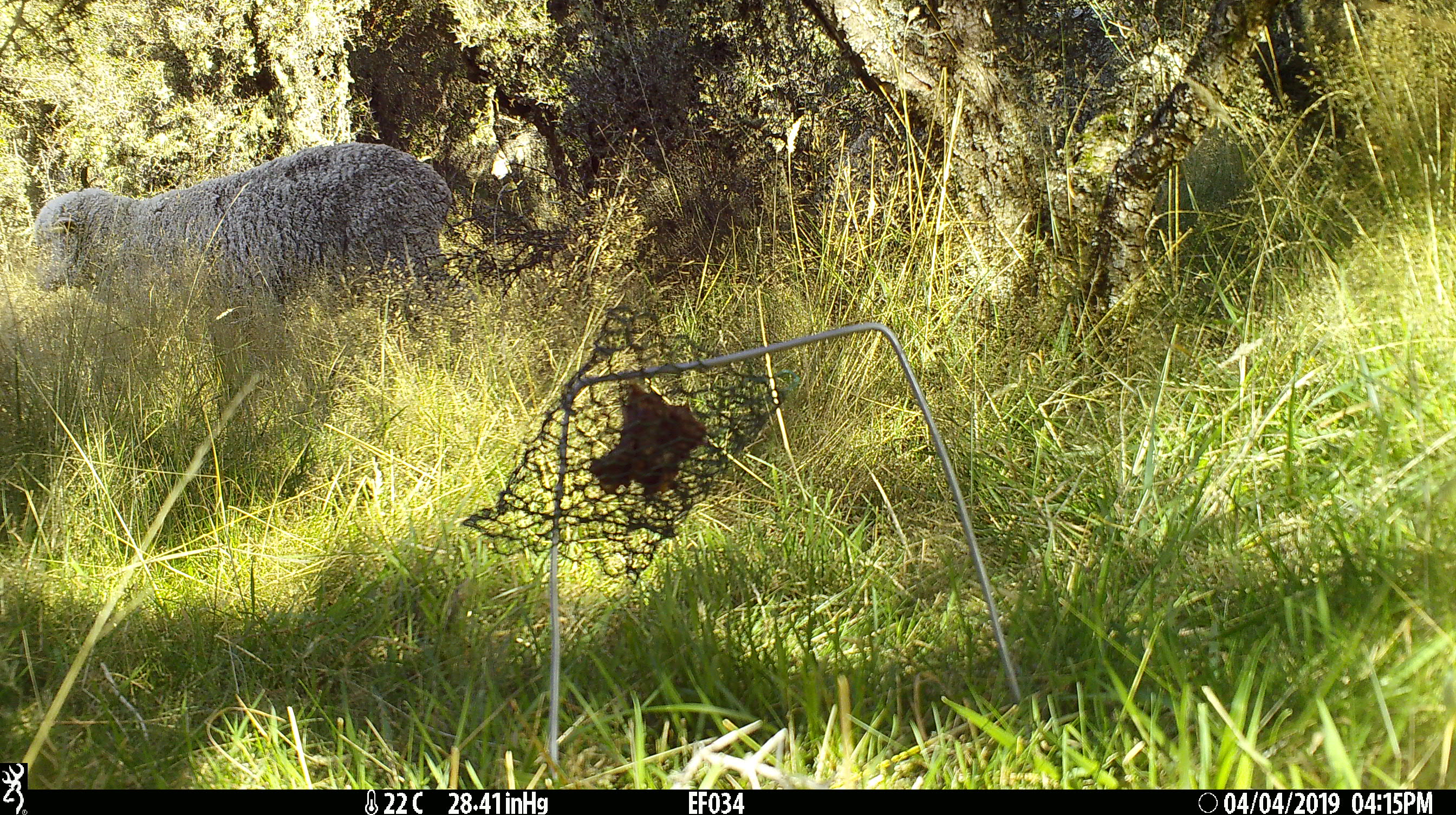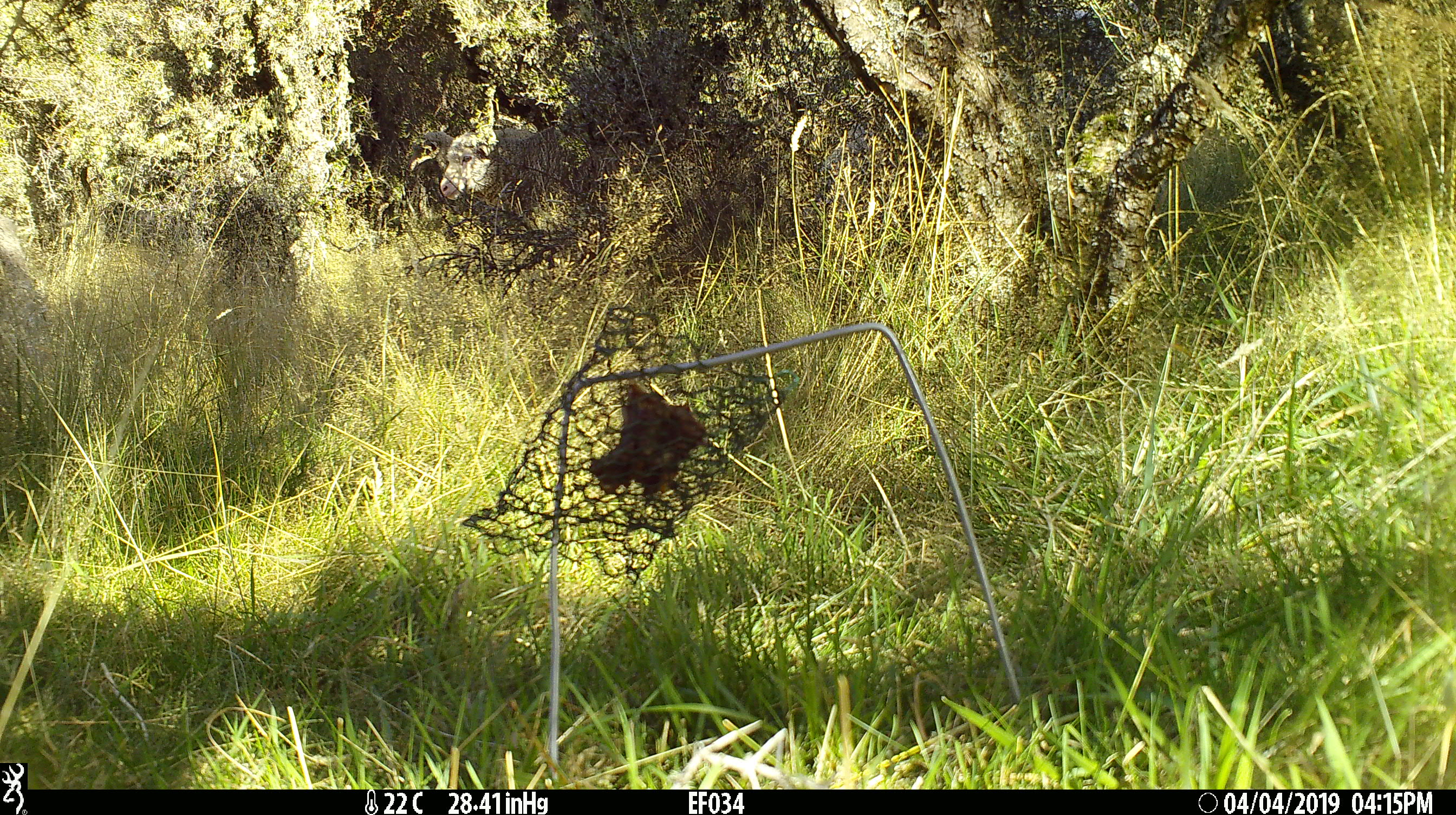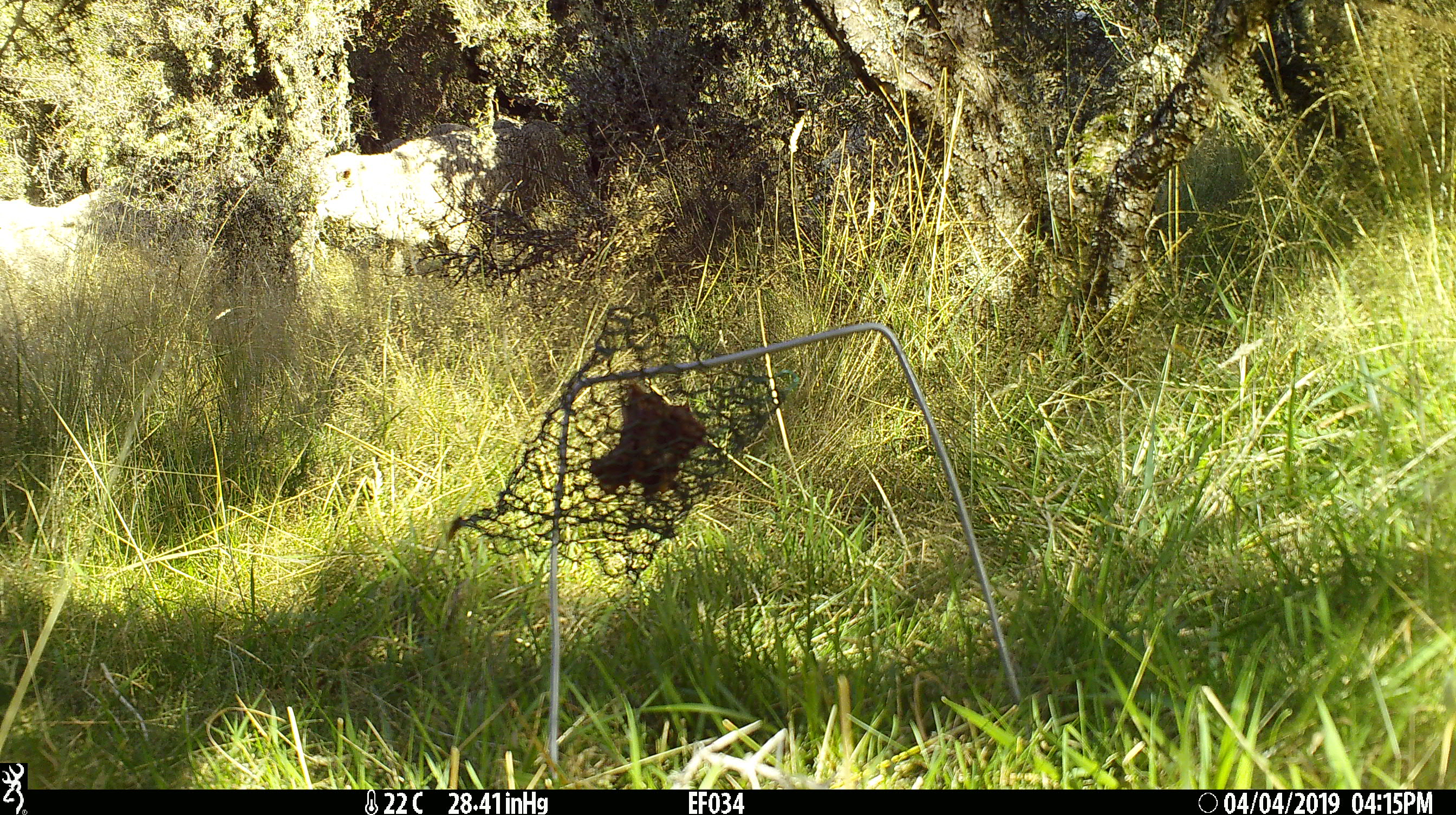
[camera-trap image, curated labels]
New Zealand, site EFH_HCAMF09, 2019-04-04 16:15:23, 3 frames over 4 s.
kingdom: Animalia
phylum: Chordata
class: Mammalia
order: Artiodactyla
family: Bovidae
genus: Ovis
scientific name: Ovis aries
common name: domestic sheep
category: sheep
Sheep (domestic sheep) (Ovis aries).